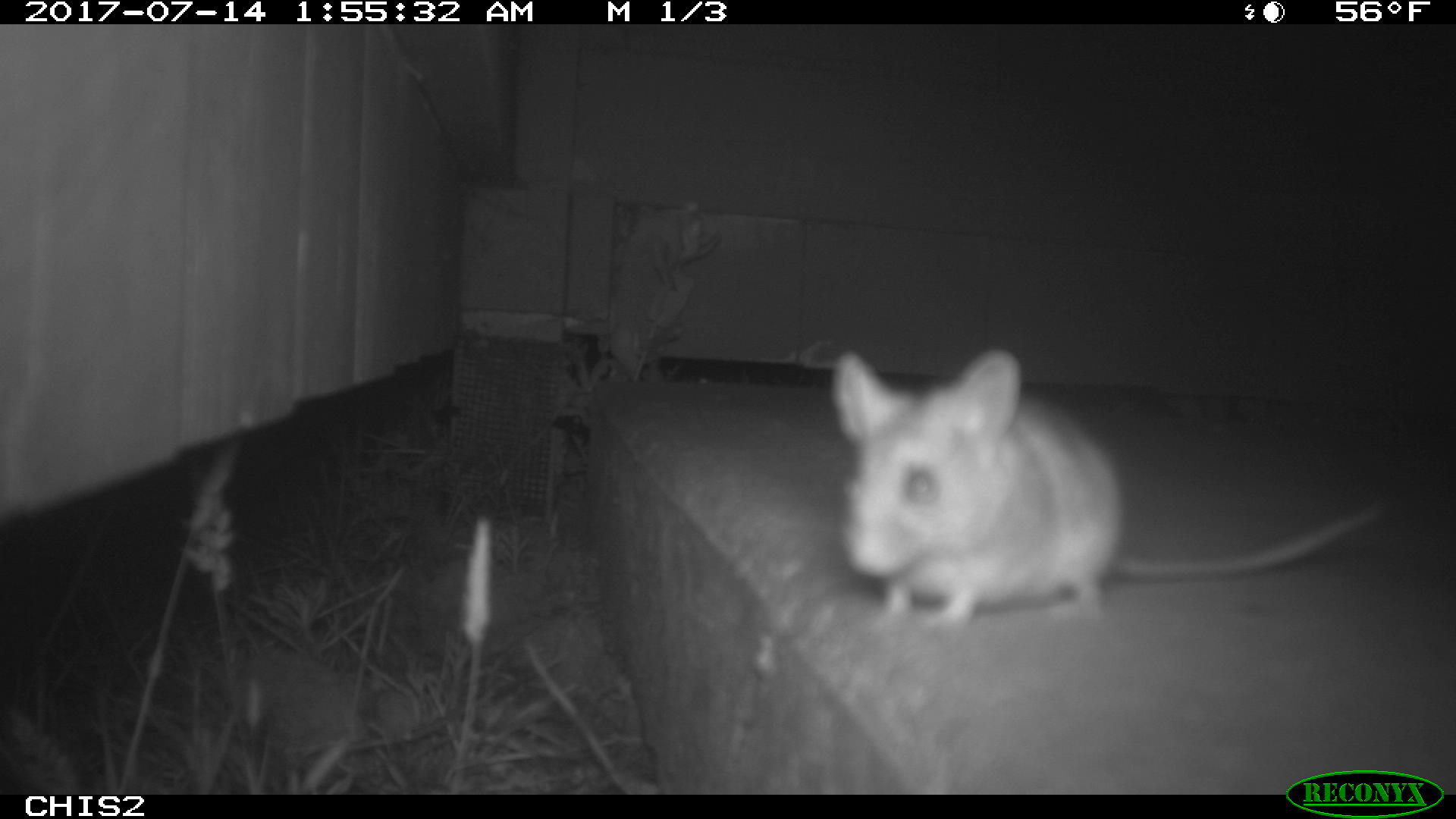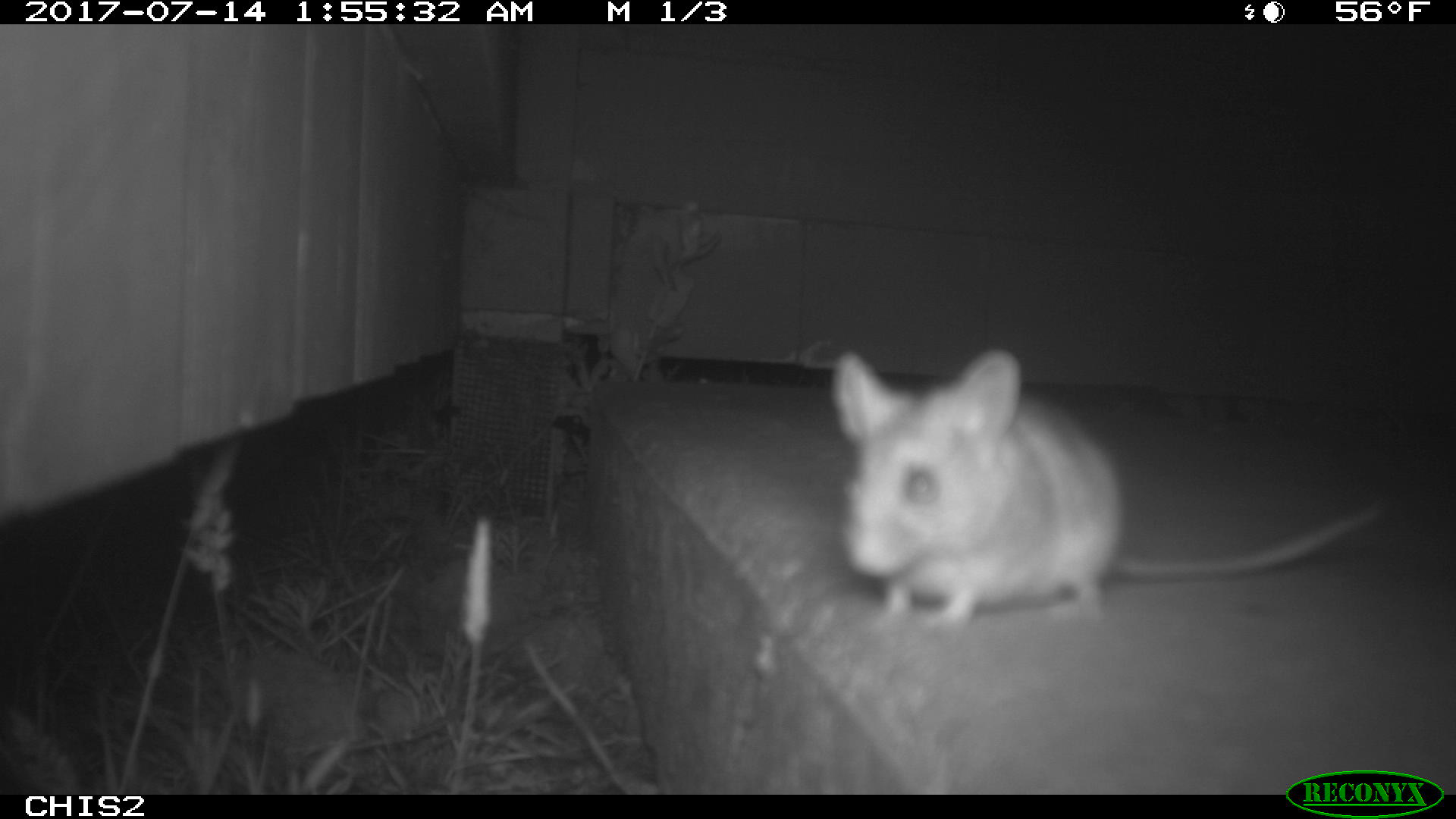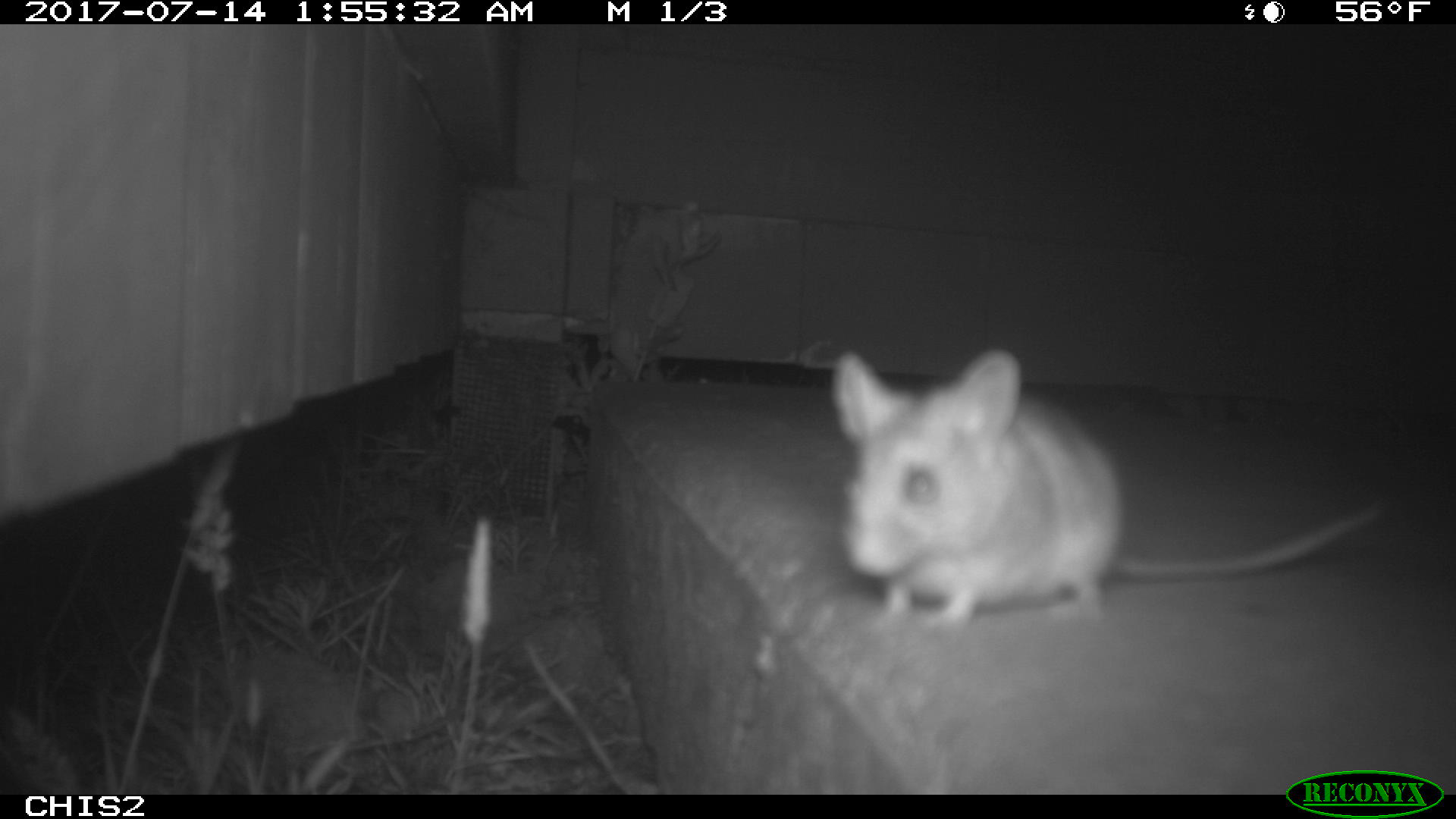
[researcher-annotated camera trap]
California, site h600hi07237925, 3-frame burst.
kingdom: Animalia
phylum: Chordata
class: Mammalia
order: Rodentia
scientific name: Rodentia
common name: rodent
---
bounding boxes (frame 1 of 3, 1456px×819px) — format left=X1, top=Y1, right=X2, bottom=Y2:
rodent: left=827, top=345, right=1392, bottom=629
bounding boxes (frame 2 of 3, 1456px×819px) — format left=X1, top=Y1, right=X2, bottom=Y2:
rodent: left=830, top=343, right=1389, bottom=631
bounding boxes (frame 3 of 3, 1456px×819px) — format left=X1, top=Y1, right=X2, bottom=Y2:
rodent: left=833, top=348, right=1382, bottom=632